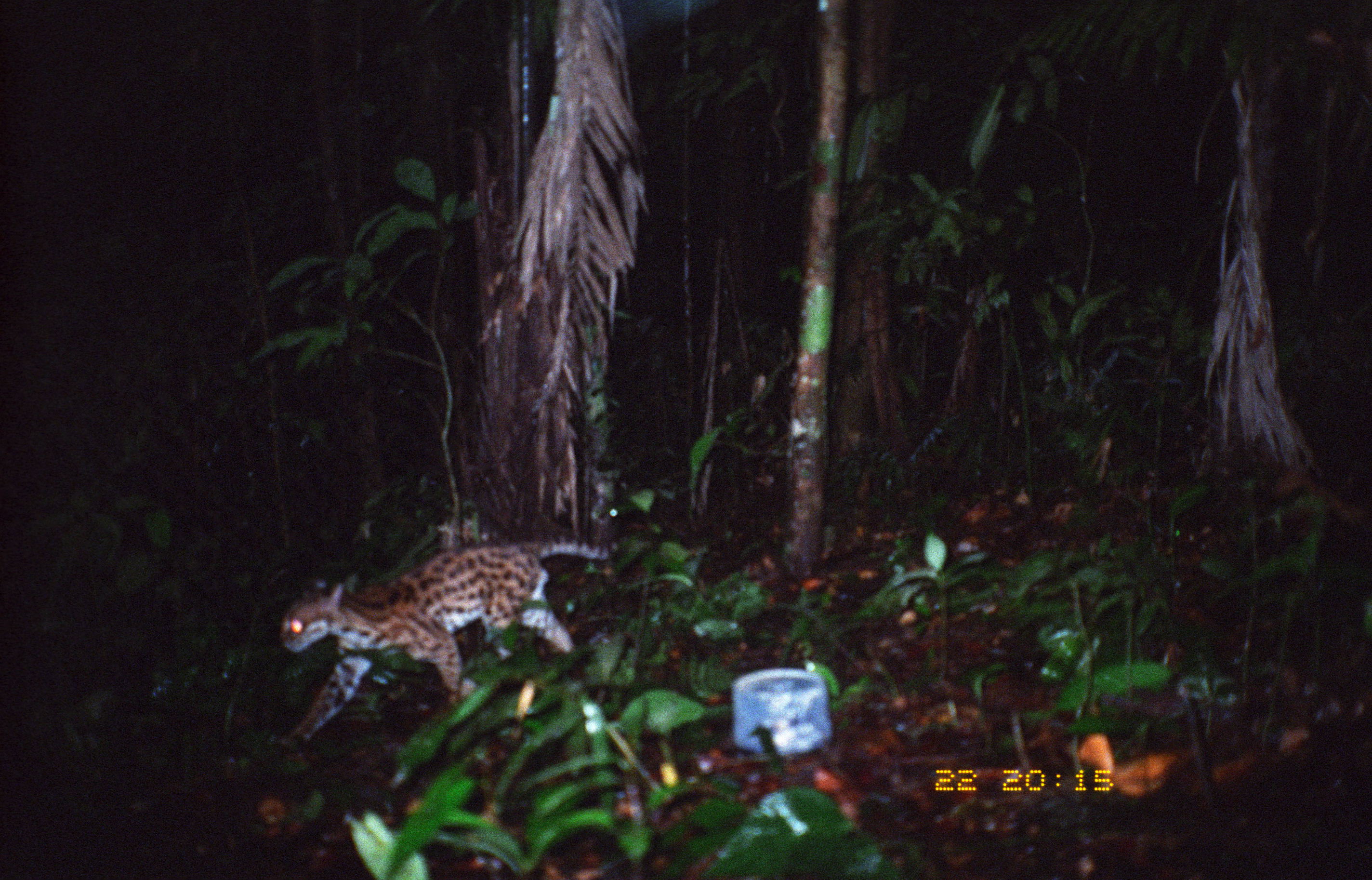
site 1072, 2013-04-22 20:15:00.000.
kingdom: Animalia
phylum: Chordata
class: Mammalia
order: Carnivora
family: Felidae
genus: Leopardus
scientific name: Leopardus wiedii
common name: margay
Leopardus wiedii (margay).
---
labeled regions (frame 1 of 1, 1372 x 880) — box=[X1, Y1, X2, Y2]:
leopardus wiedii: box=[280, 535, 619, 741]